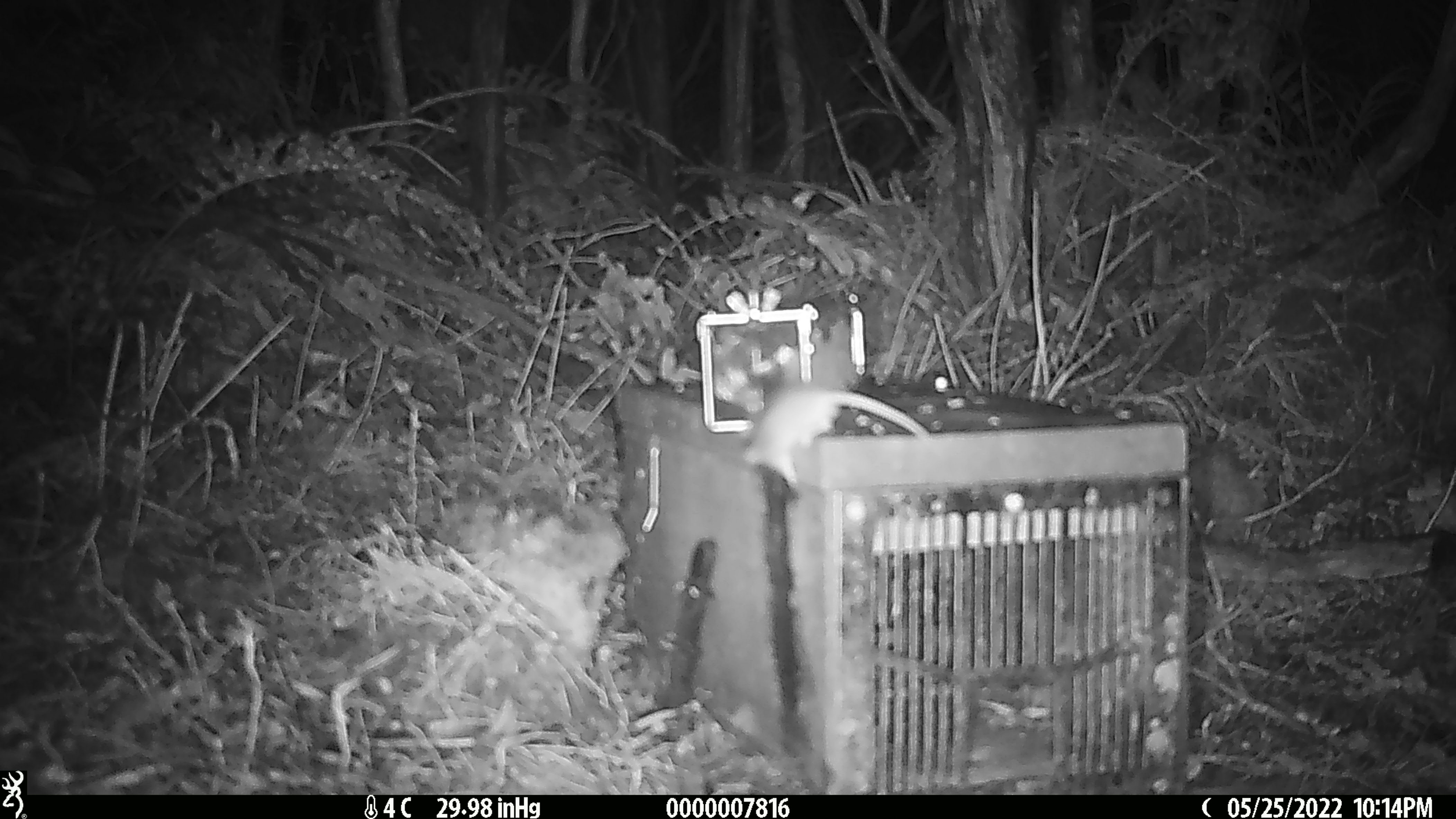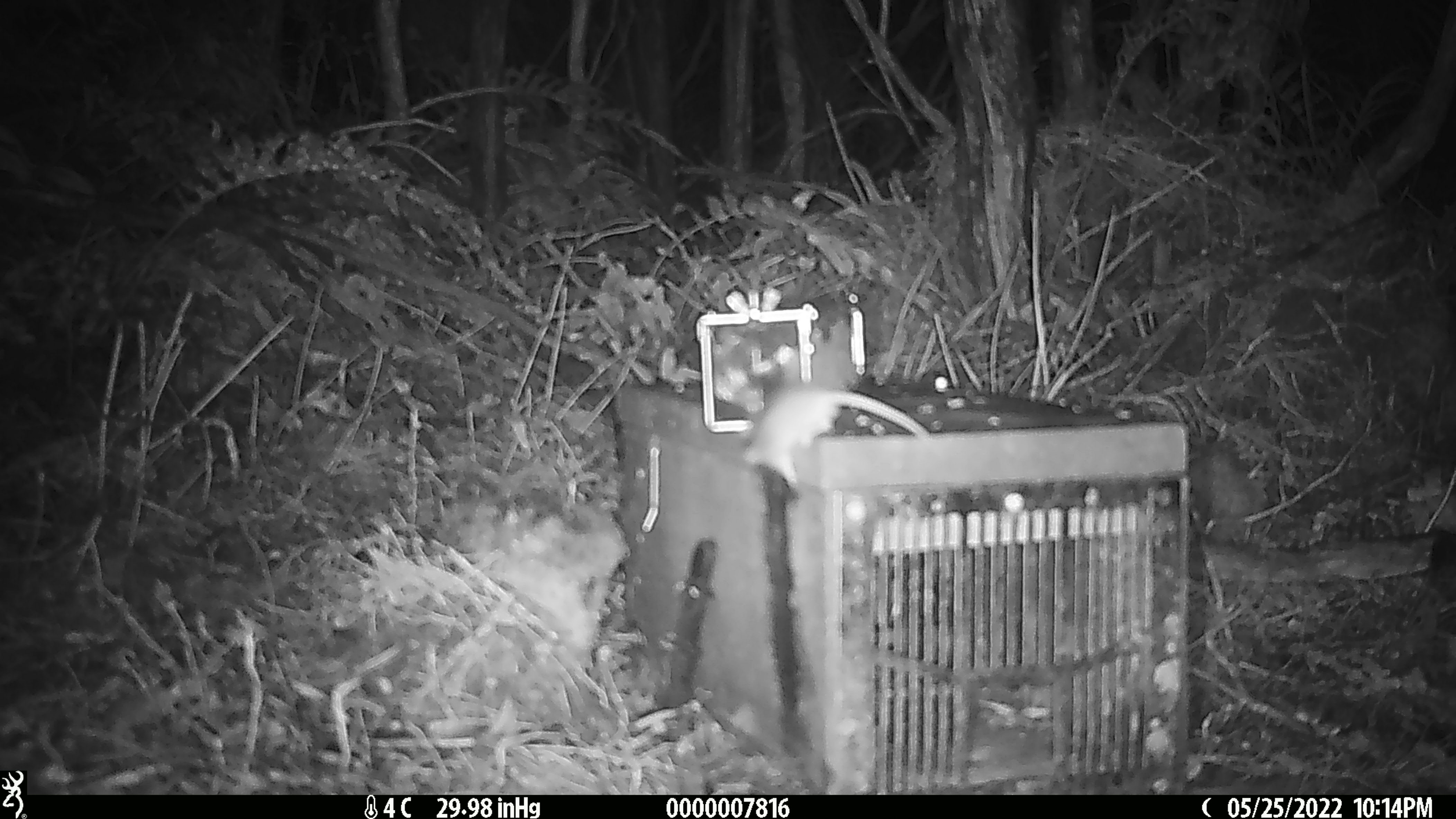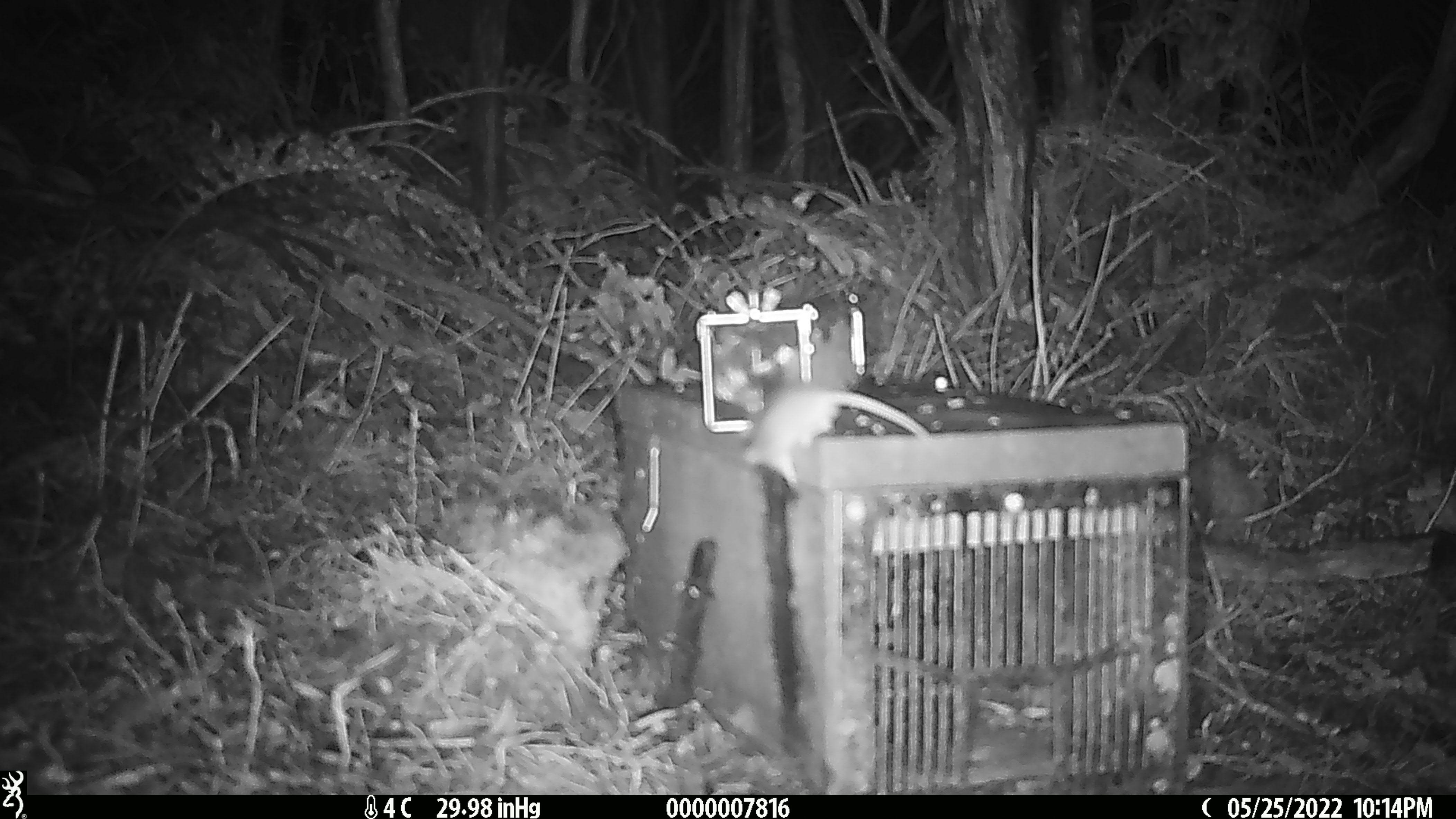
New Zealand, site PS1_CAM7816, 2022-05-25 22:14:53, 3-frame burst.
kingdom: Animalia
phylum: Chordata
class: Mammalia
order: Rodentia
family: Muridae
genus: Mus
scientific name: Mus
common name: mouse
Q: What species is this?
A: Mouse (Mus).